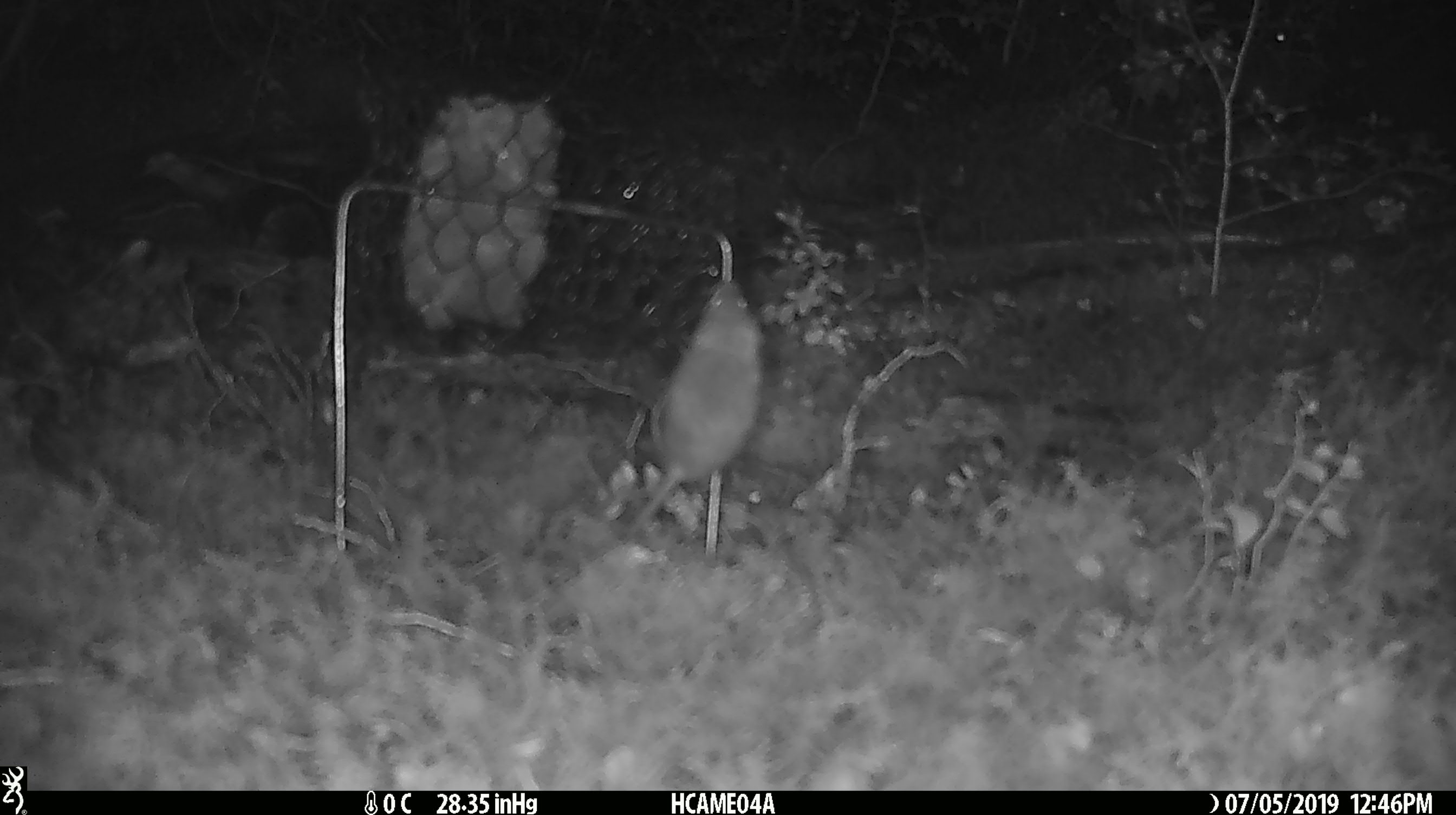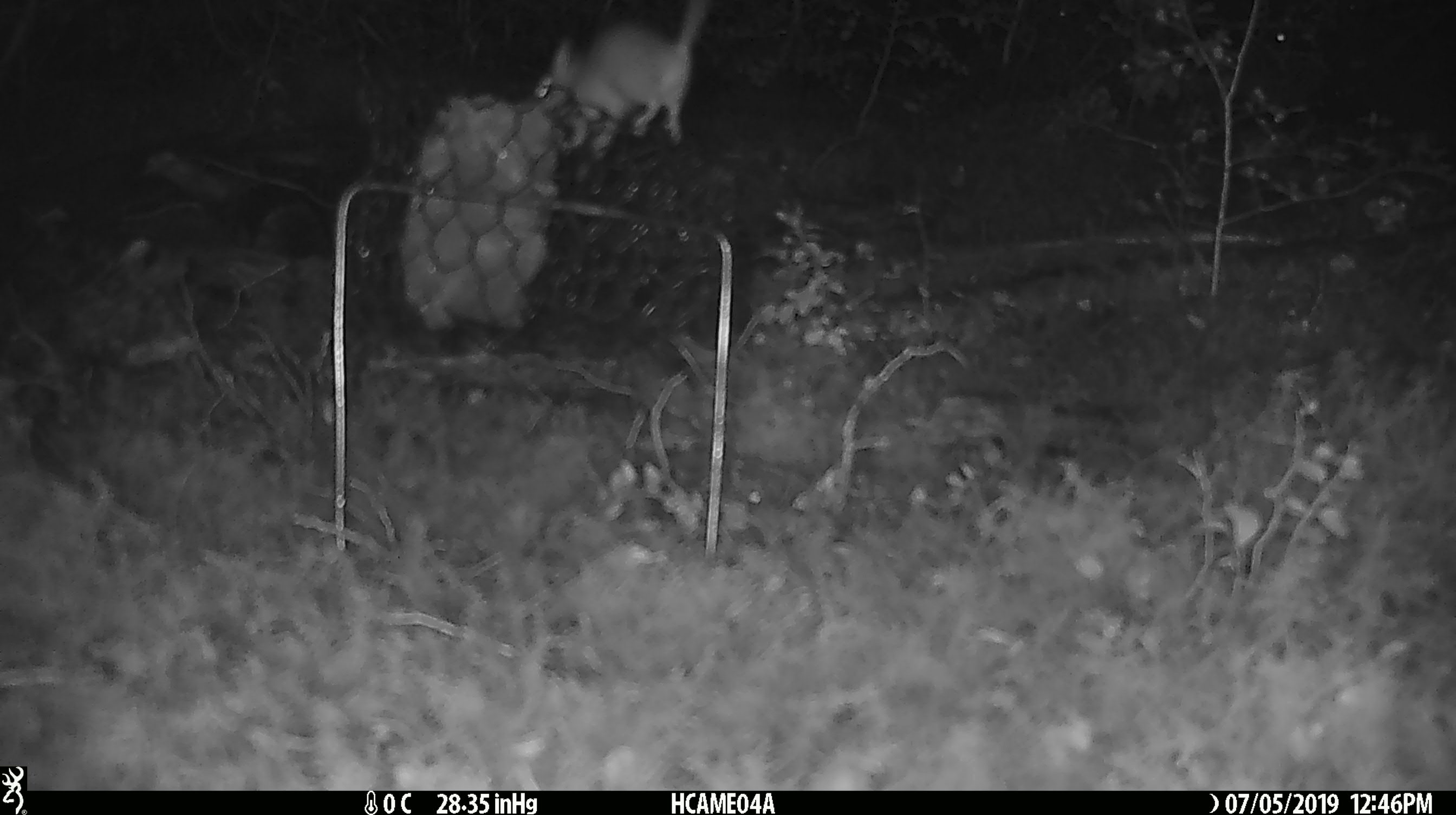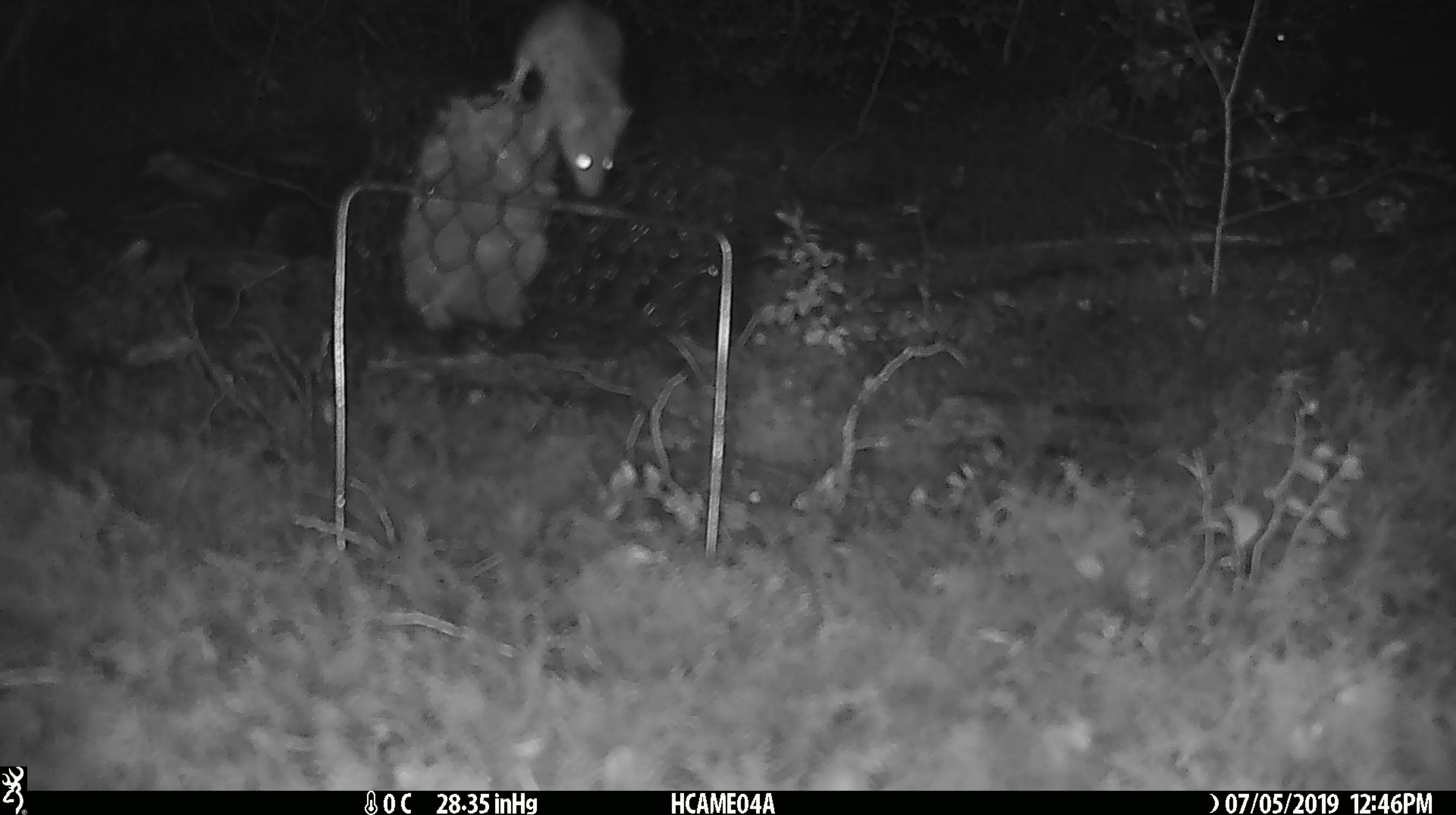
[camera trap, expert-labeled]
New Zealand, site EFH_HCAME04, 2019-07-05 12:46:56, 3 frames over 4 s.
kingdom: Animalia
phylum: Chordata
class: Mammalia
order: Rodentia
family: Muridae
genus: Mus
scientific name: Mus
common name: mouse